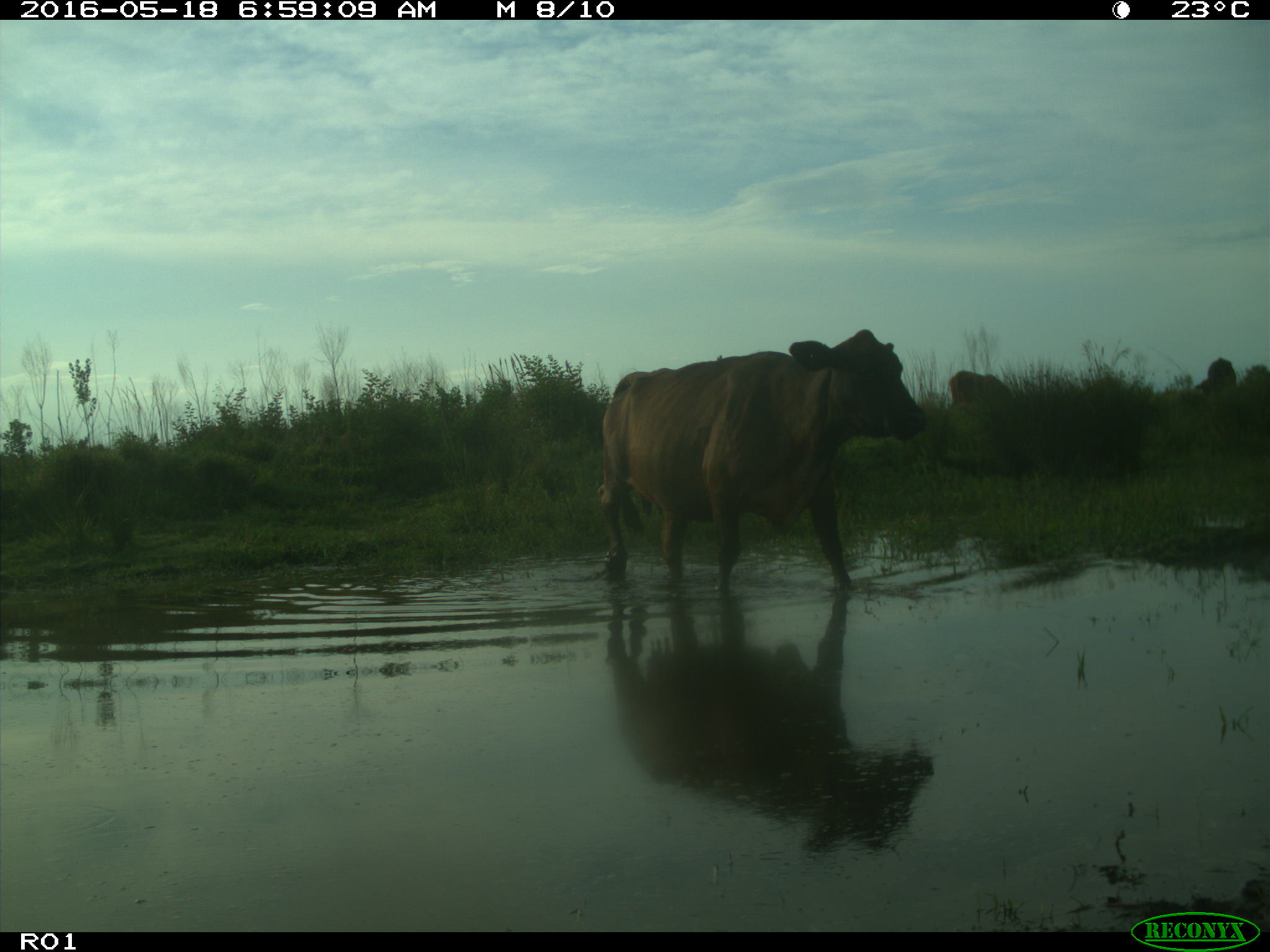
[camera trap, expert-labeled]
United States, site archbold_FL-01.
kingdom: Animalia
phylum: Chordata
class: Mammalia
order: Artiodactyla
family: Bovidae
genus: Bos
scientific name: Bos taurus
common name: domestic cow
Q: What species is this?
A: Bos taurus (domestic cow).